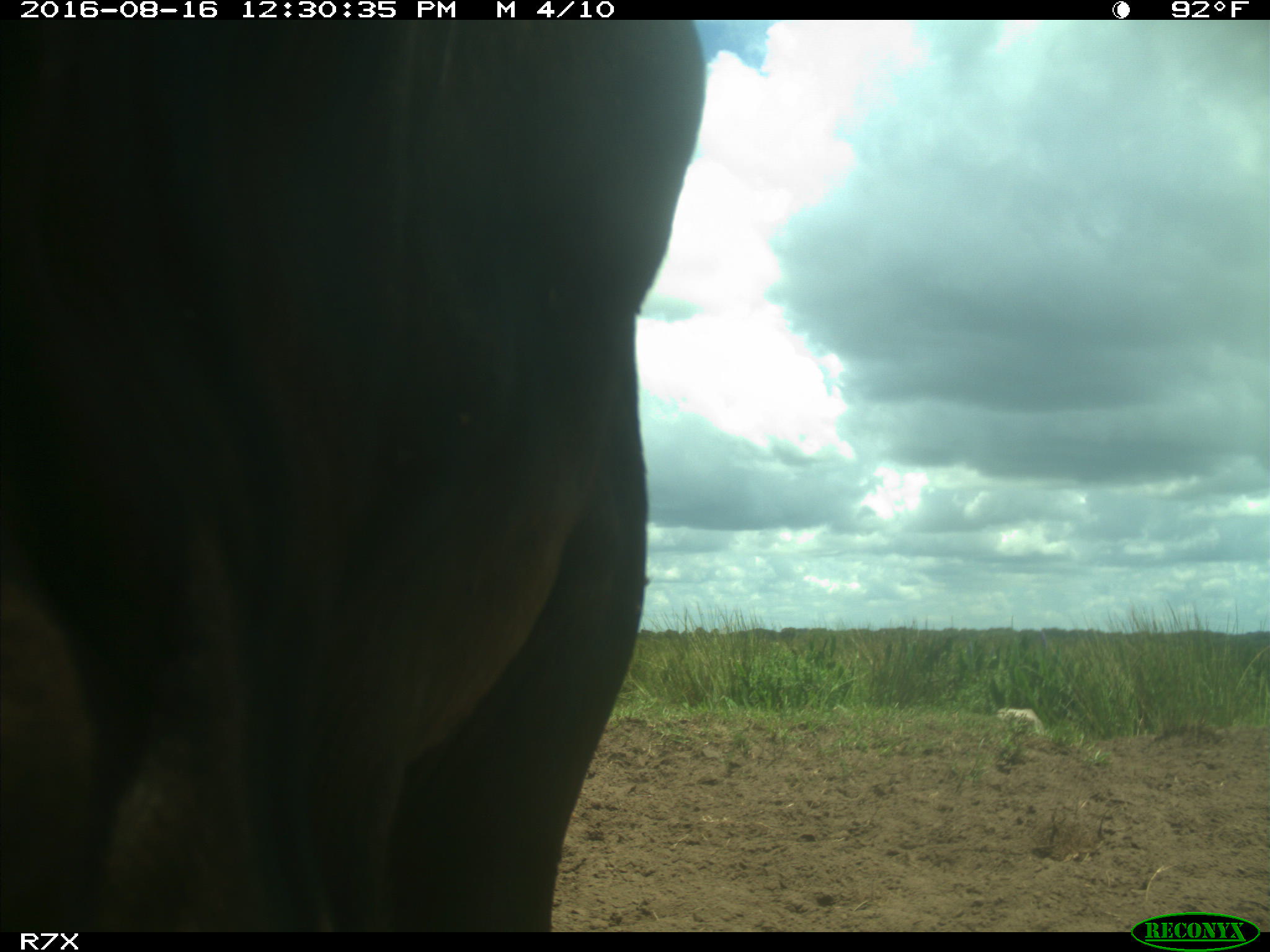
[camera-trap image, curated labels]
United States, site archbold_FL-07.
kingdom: Animalia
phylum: Chordata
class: Mammalia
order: Artiodactyla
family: Bovidae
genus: Bos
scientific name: Bos taurus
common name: domestic cow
Bos taurus (domestic cow).